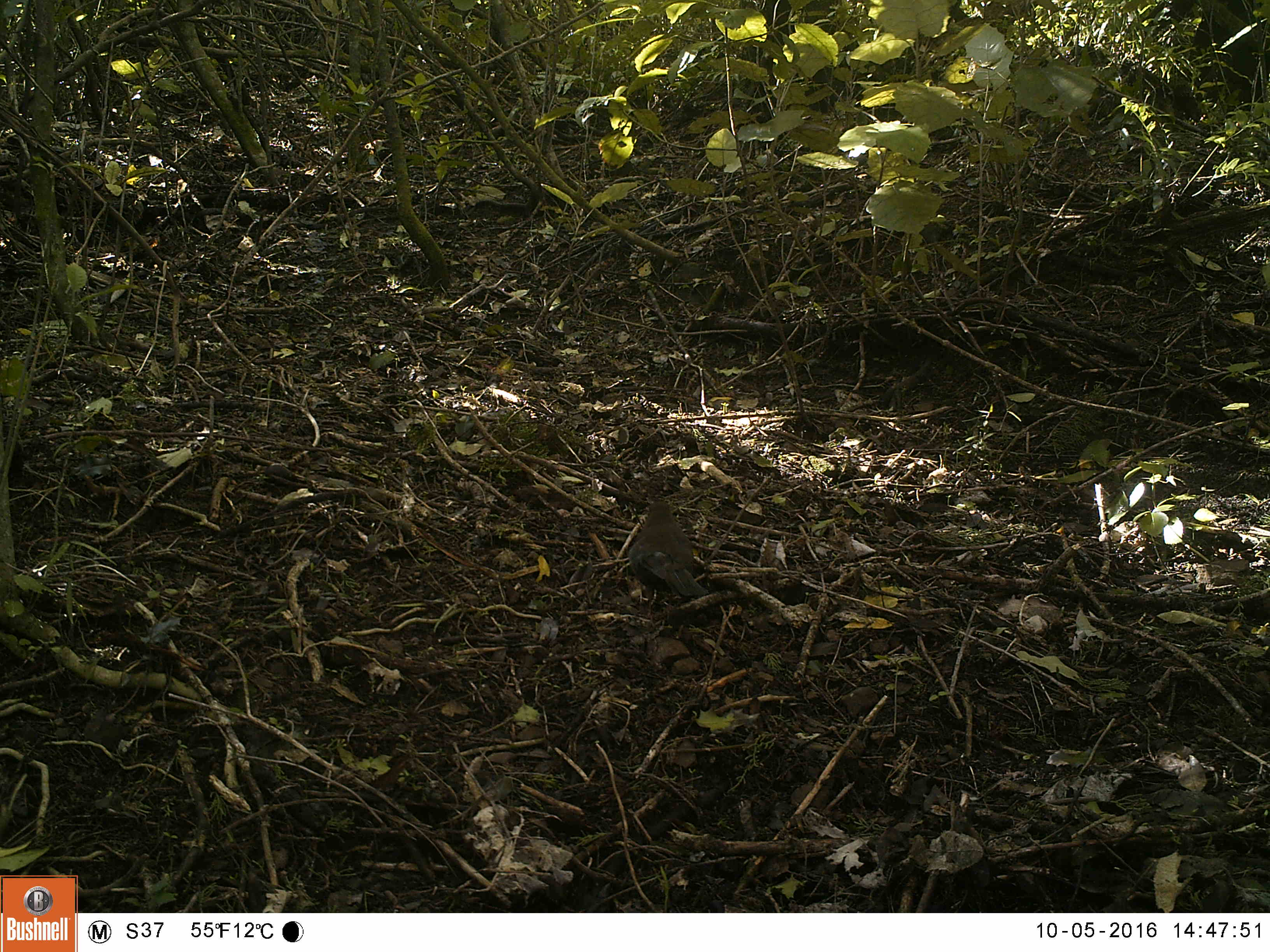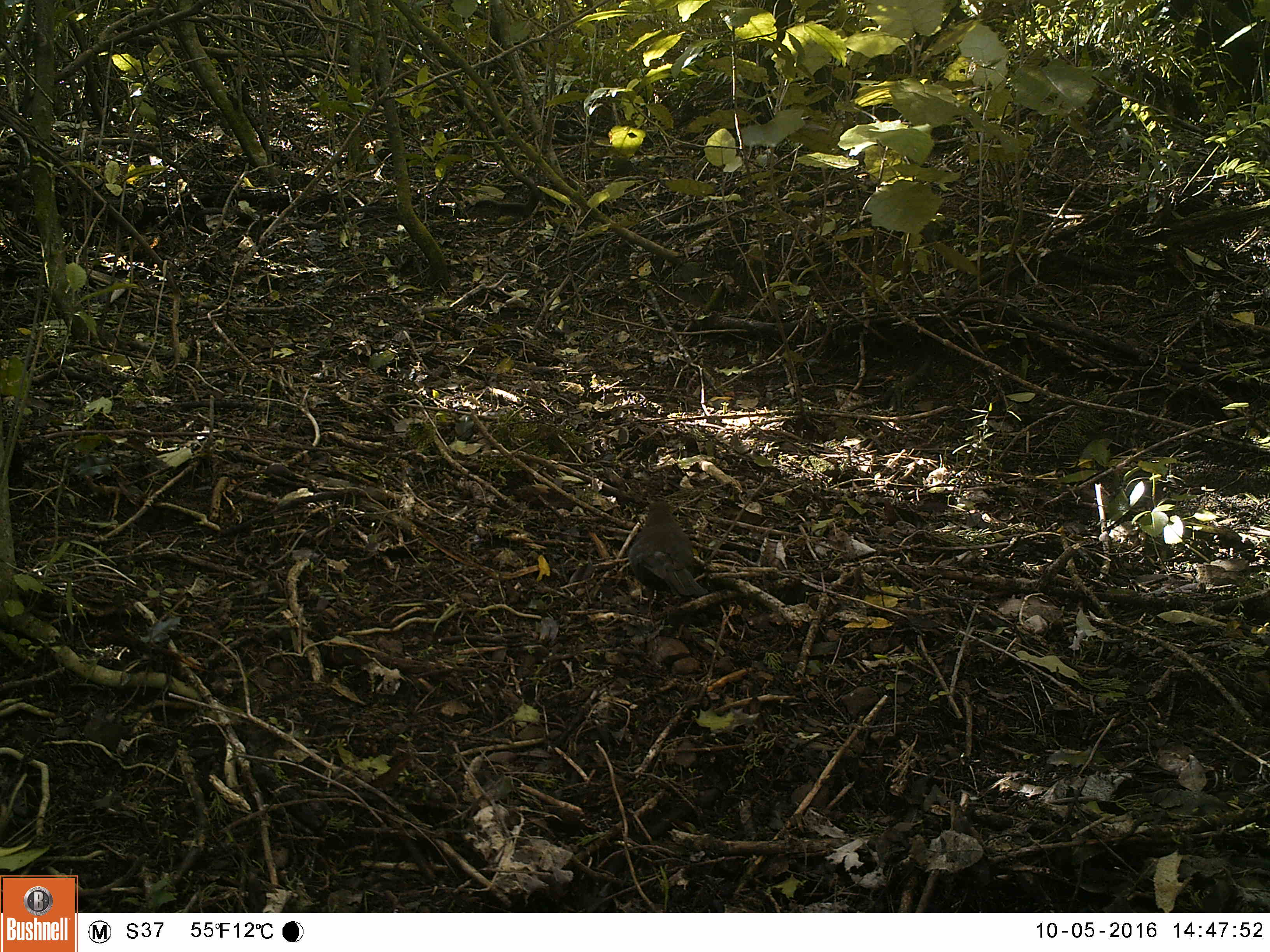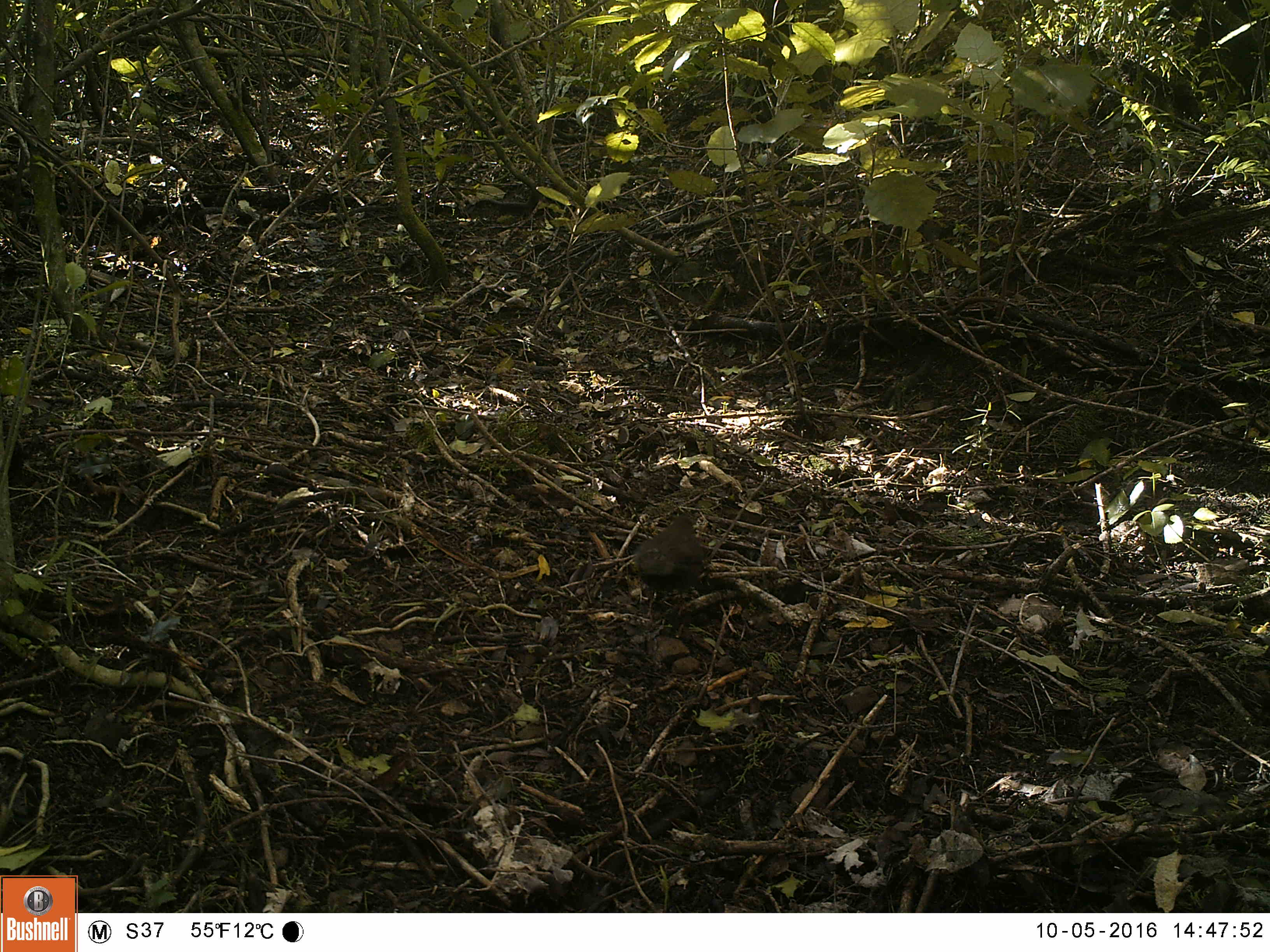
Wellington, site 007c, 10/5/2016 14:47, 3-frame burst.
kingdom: Animalia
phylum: Chordata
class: Aves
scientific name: Aves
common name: bird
Bird (Aves).